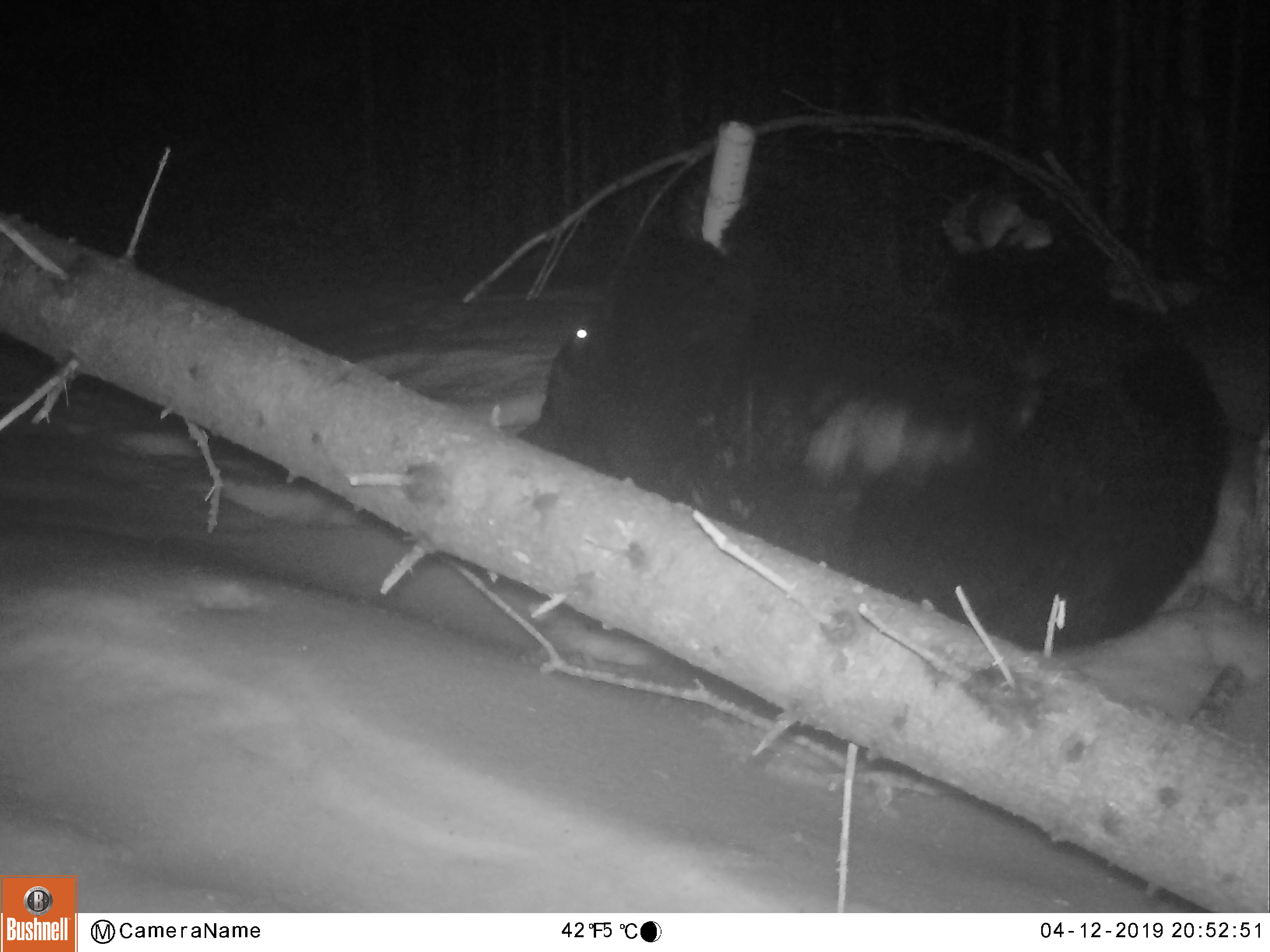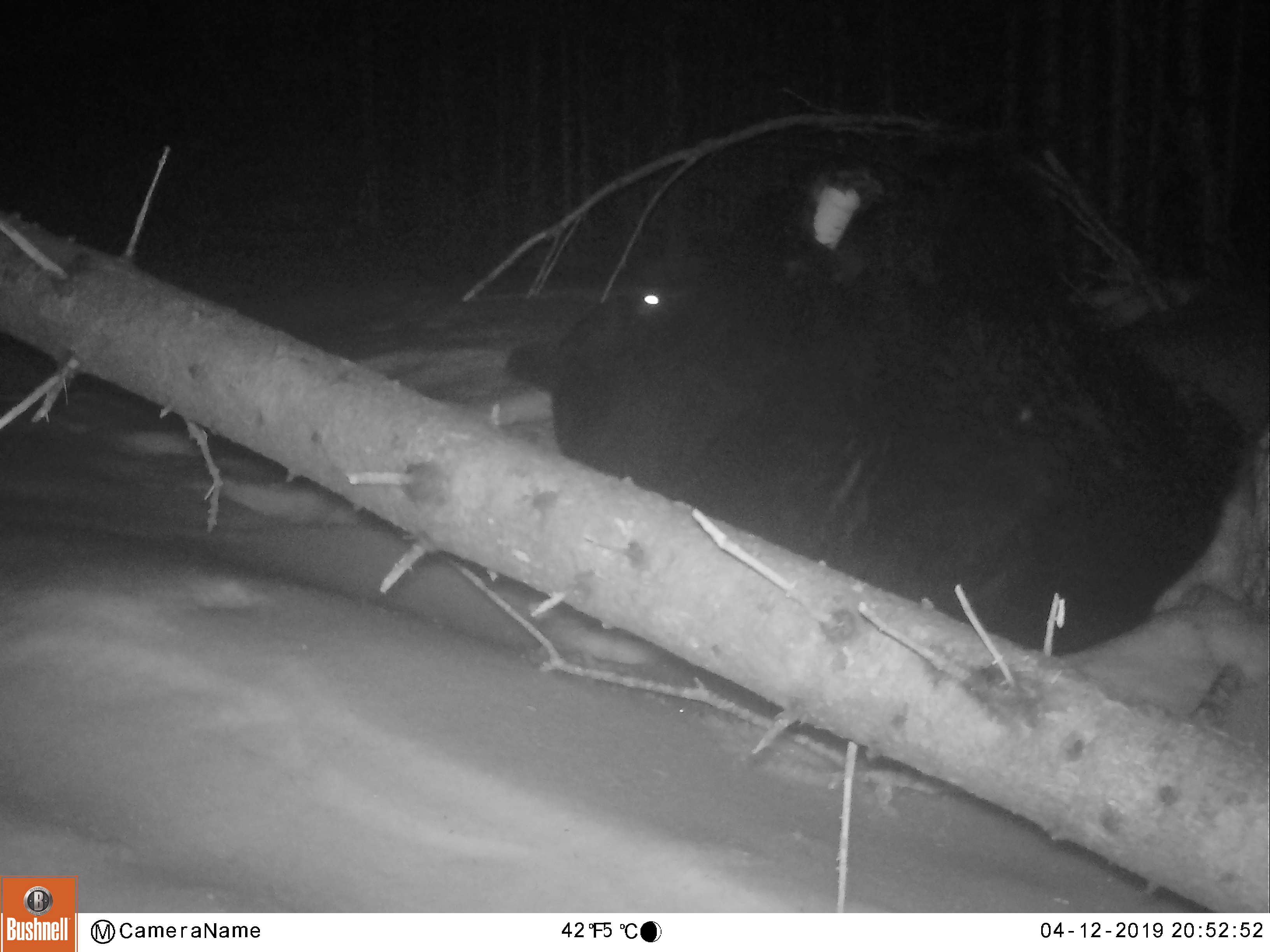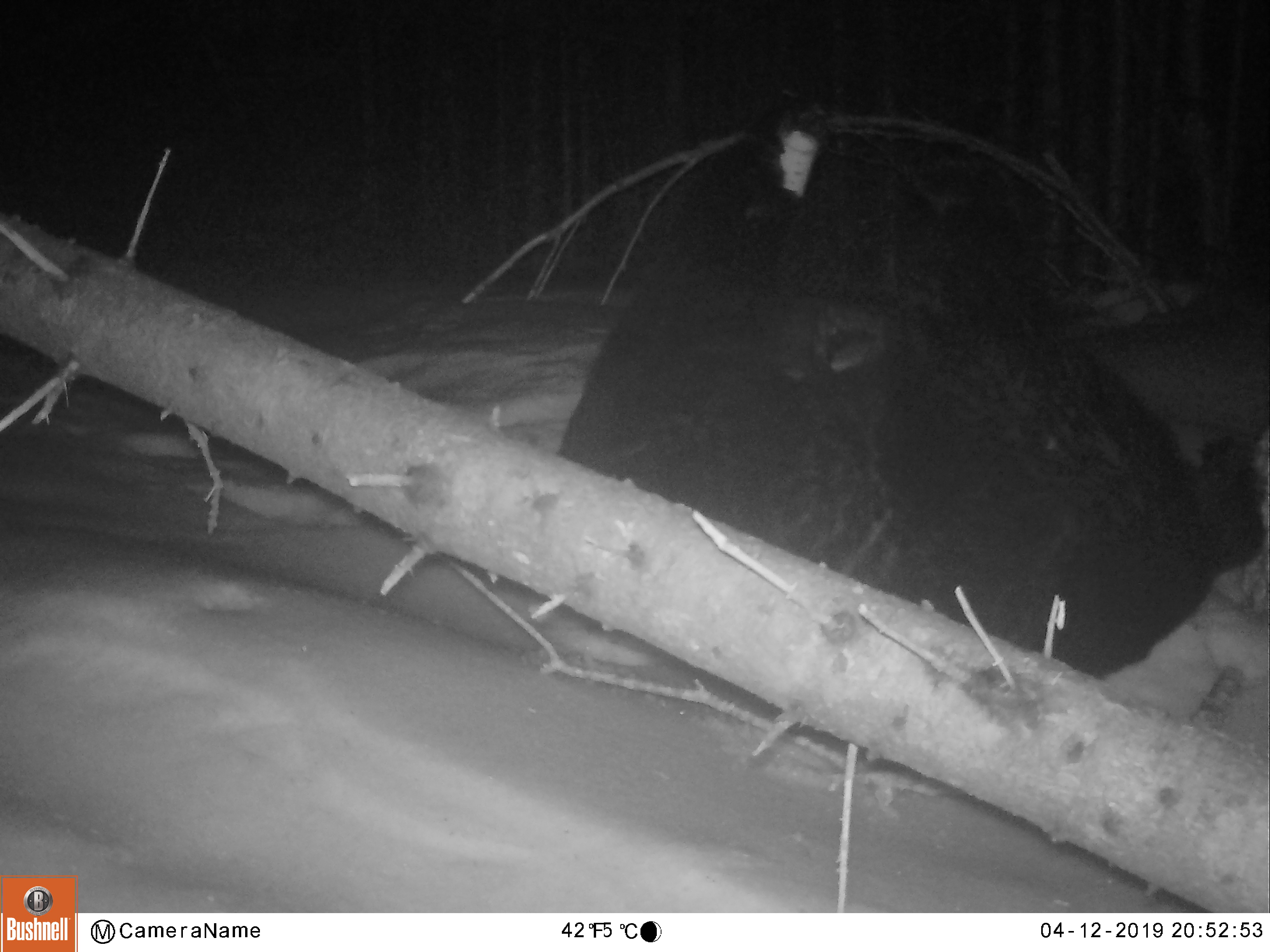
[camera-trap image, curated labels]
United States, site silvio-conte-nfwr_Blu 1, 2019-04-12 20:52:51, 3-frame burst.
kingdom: Animalia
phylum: Chordata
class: Mammalia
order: Carnivora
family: Ursidae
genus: Ursus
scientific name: Ursus americanus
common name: black bear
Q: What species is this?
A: Black bear (Ursus americanus).